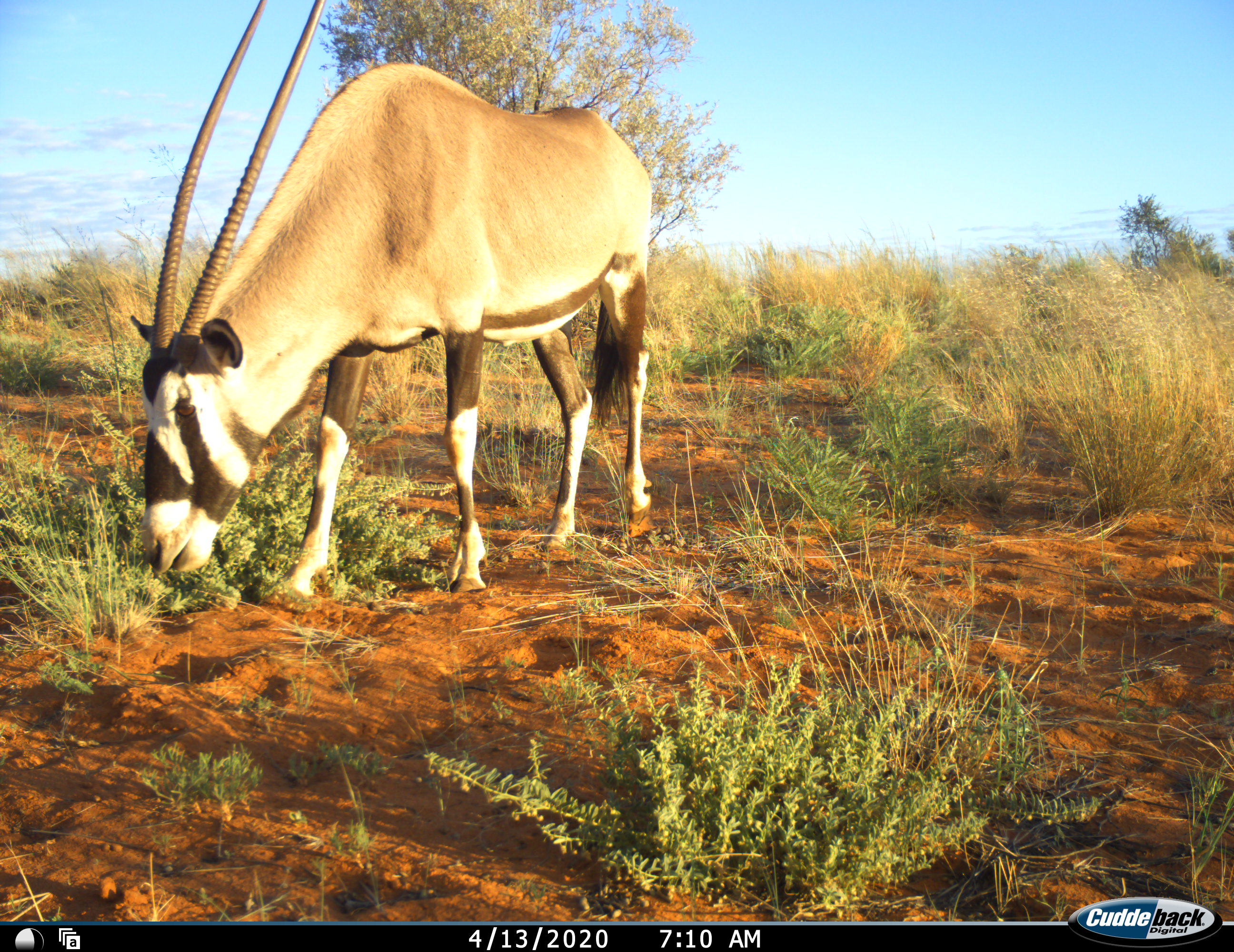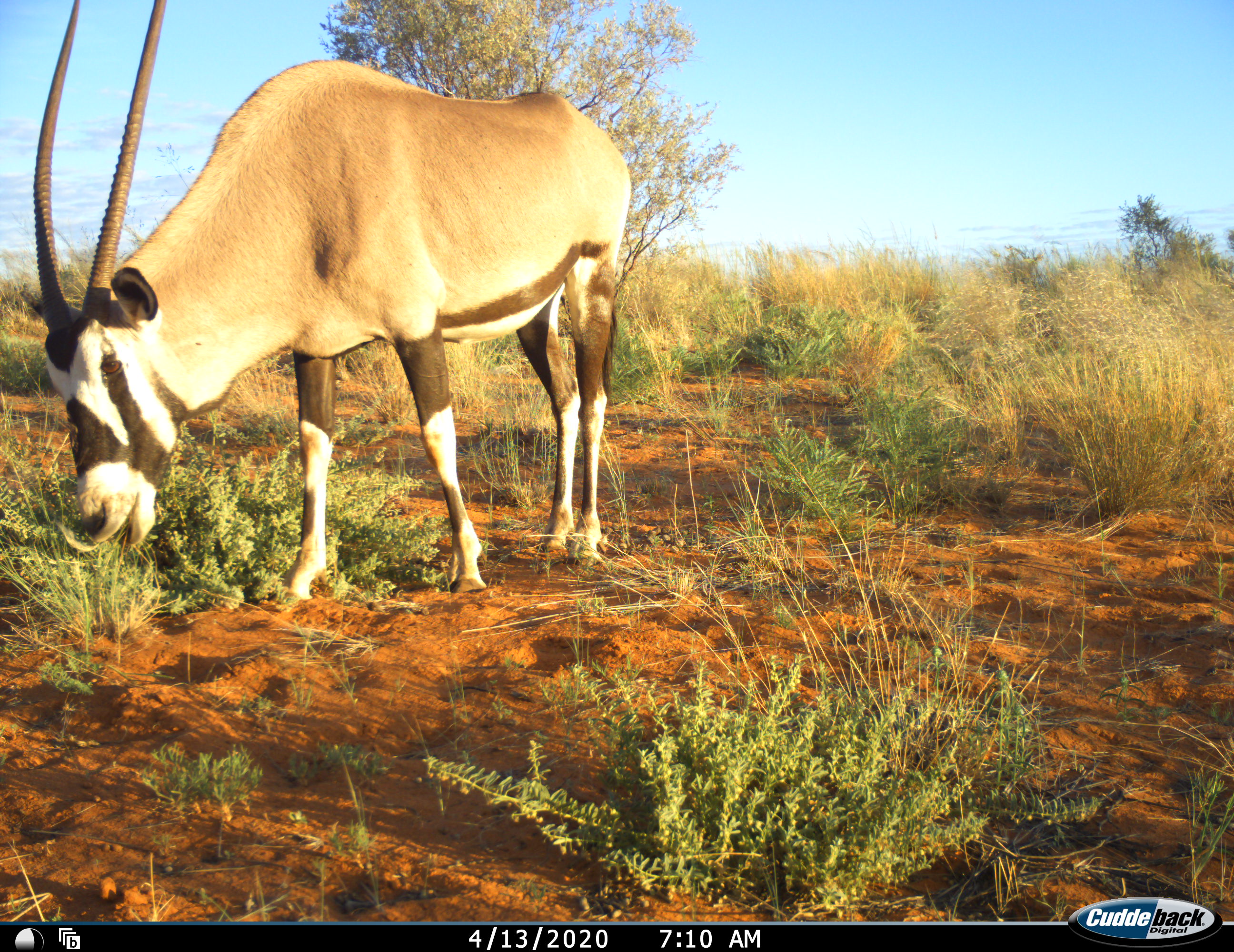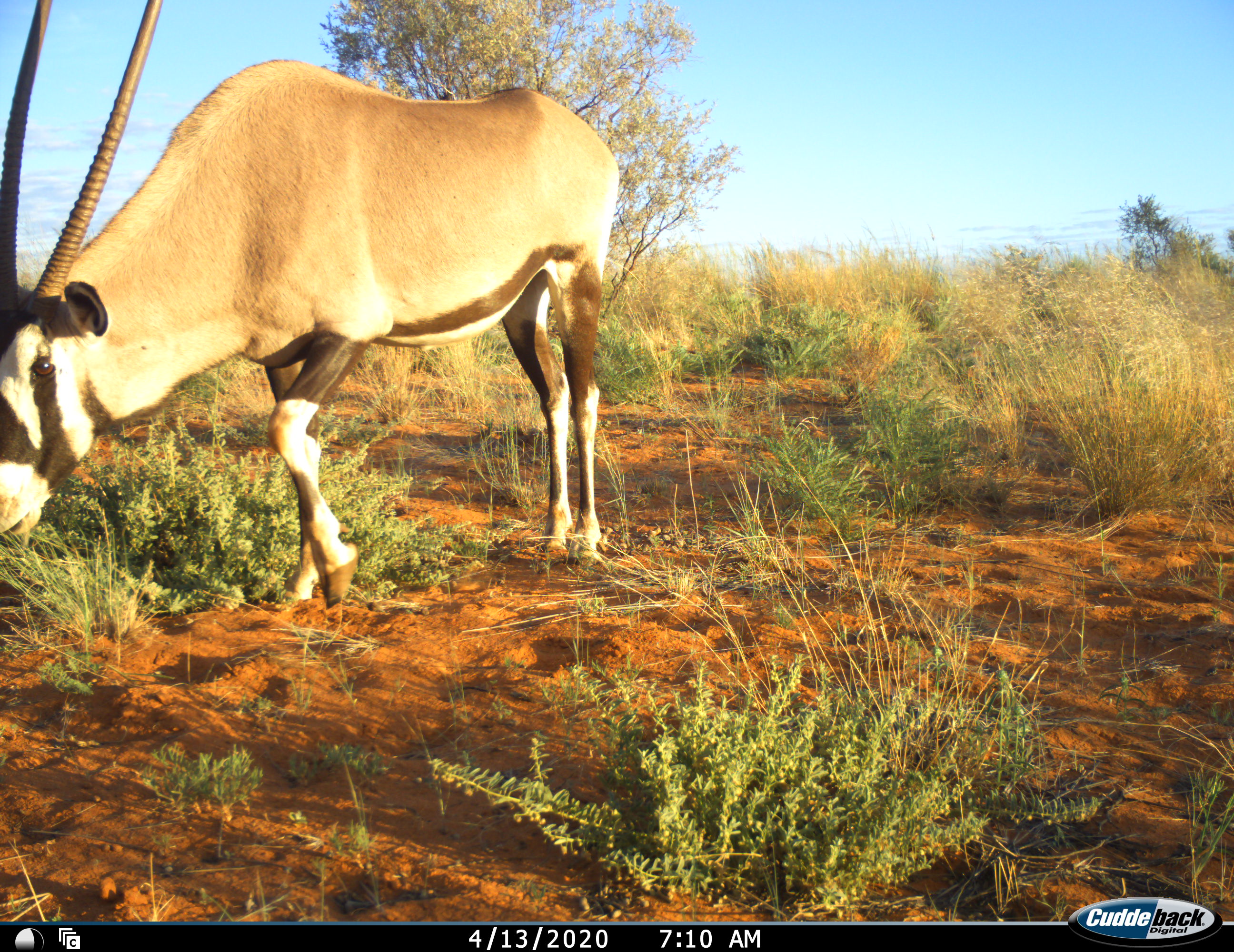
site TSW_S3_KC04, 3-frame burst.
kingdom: Animalia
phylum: Chordata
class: Mammalia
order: Artiodactyla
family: Bovidae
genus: Oryx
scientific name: Oryx gazella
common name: gemsbok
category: oryx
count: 1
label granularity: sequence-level